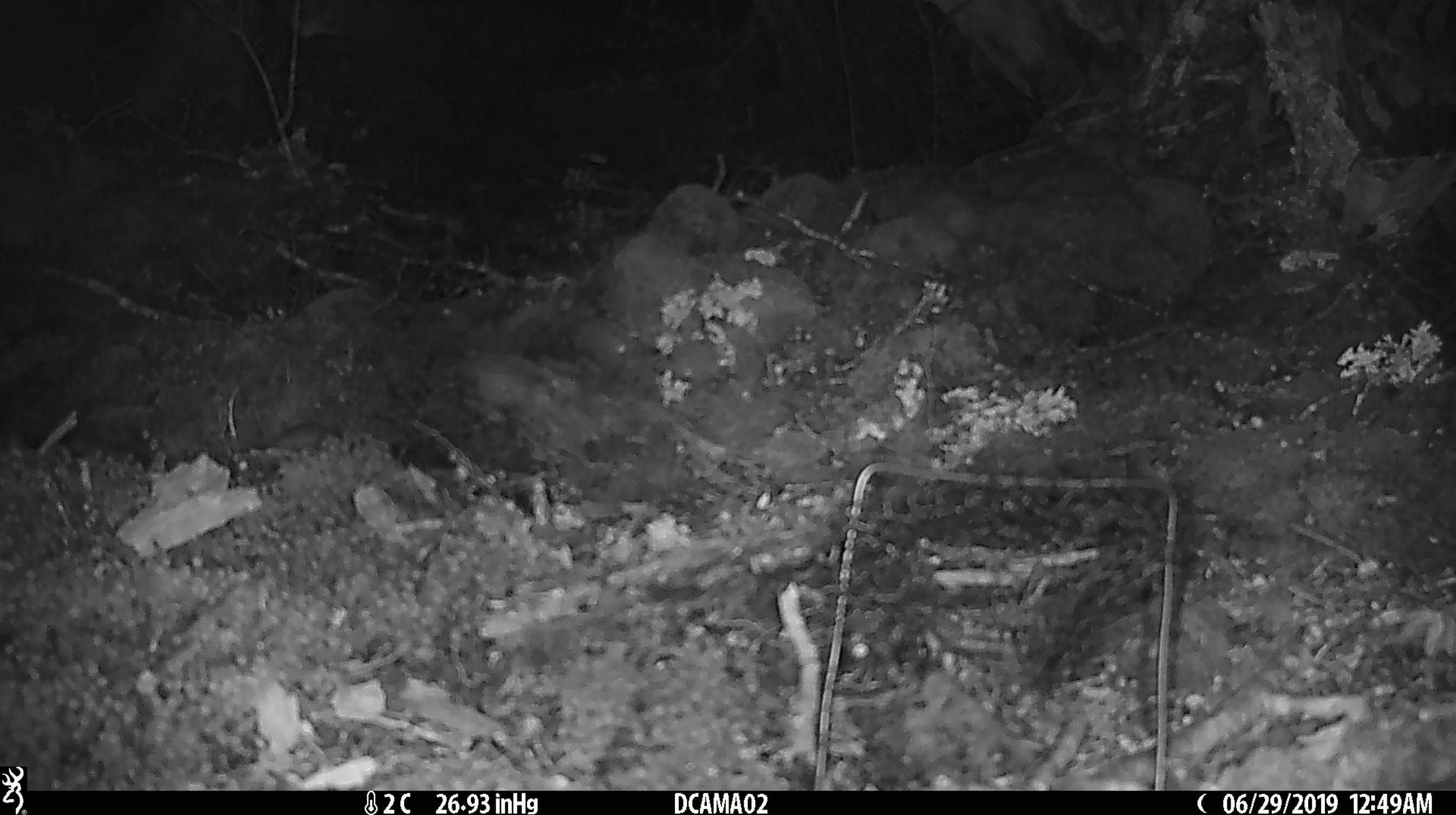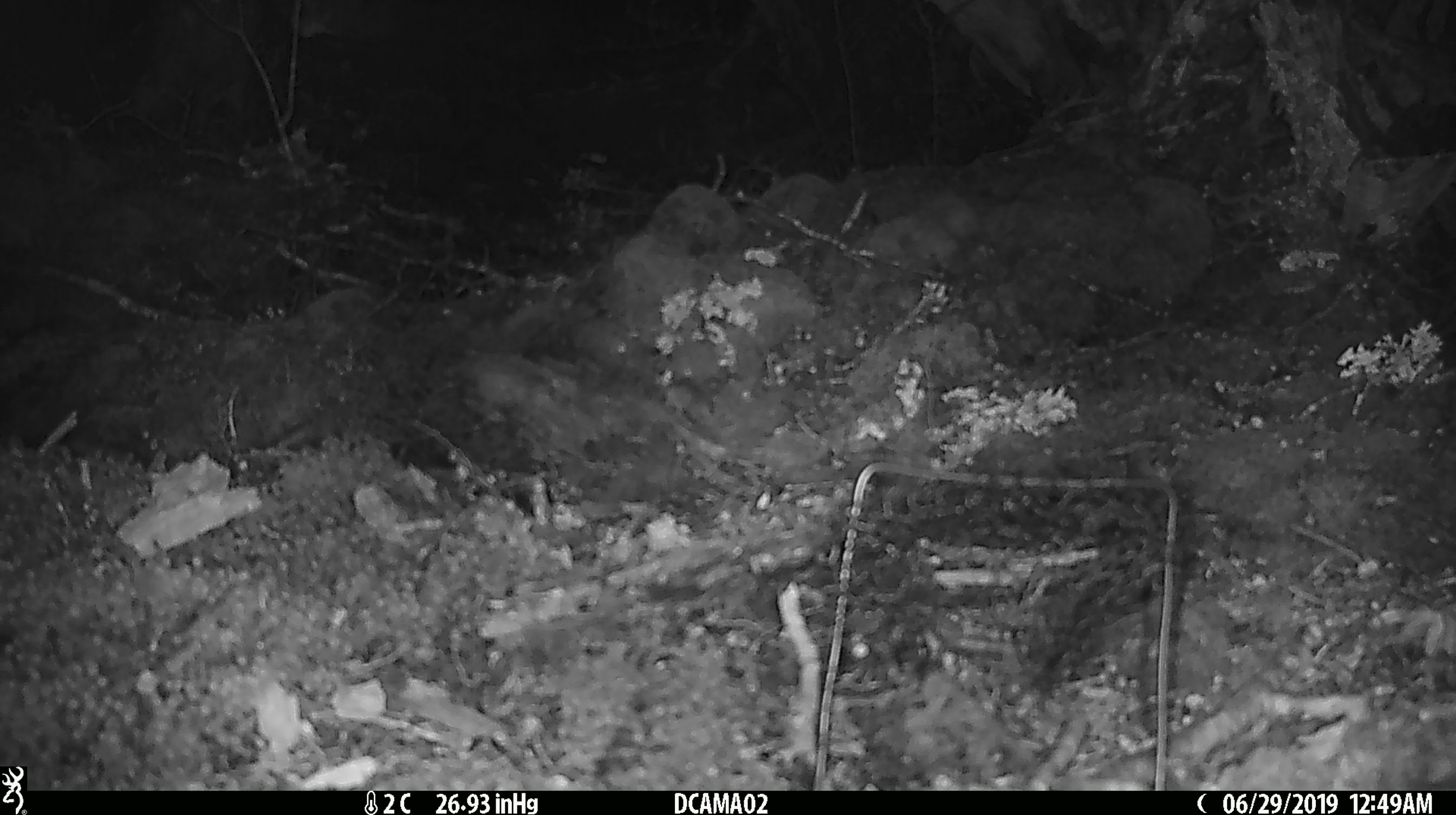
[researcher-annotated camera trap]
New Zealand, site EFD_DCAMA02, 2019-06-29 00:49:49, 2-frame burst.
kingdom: Animalia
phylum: Chordata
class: Mammalia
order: Rodentia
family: Muridae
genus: Mus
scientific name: Mus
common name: mouse